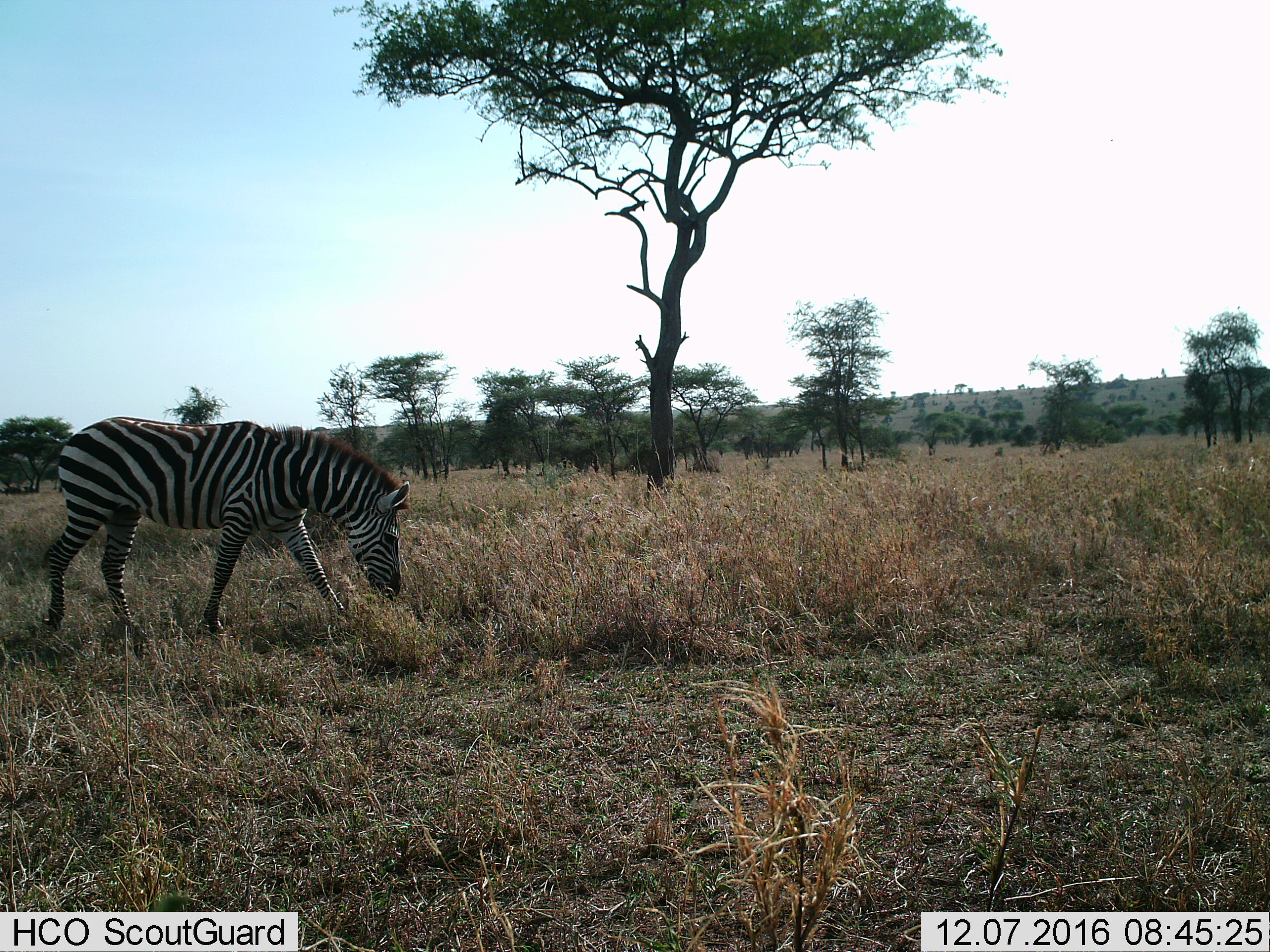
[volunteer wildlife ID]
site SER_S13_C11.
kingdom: Animalia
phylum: Chordata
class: Mammalia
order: Perissodactyla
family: Equidae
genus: Equus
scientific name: Equus quagga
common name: plains zebra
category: zebraplains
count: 1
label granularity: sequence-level